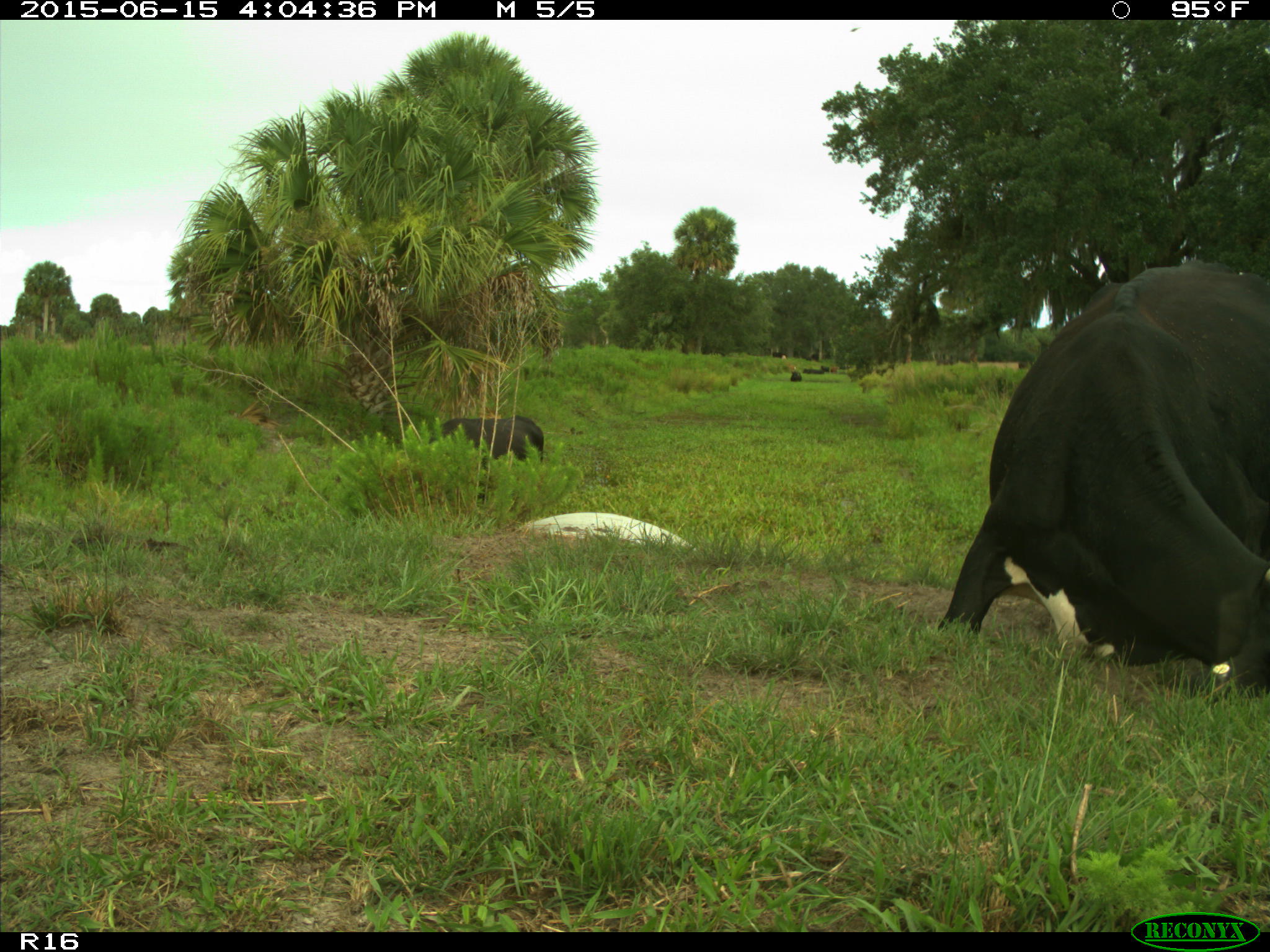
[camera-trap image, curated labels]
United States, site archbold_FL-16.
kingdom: Animalia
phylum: Chordata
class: Mammalia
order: Artiodactyla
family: Bovidae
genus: Bos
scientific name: Bos taurus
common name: domestic cow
Bos taurus (domestic cow).